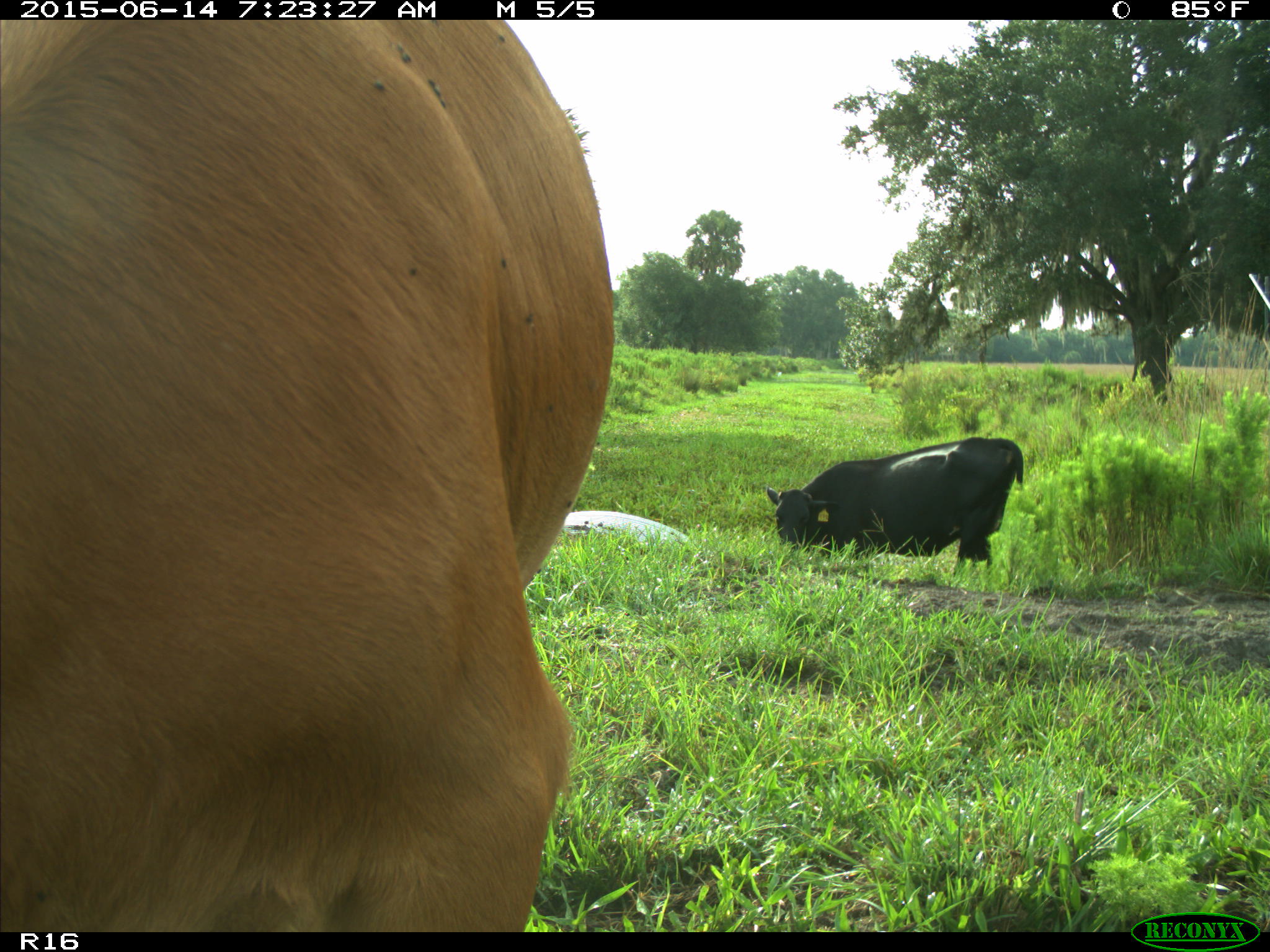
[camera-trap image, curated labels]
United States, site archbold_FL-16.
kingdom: Animalia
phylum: Chordata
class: Mammalia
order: Artiodactyla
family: Bovidae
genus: Bos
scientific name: Bos taurus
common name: domestic cow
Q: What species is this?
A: Bos taurus (domestic cow).